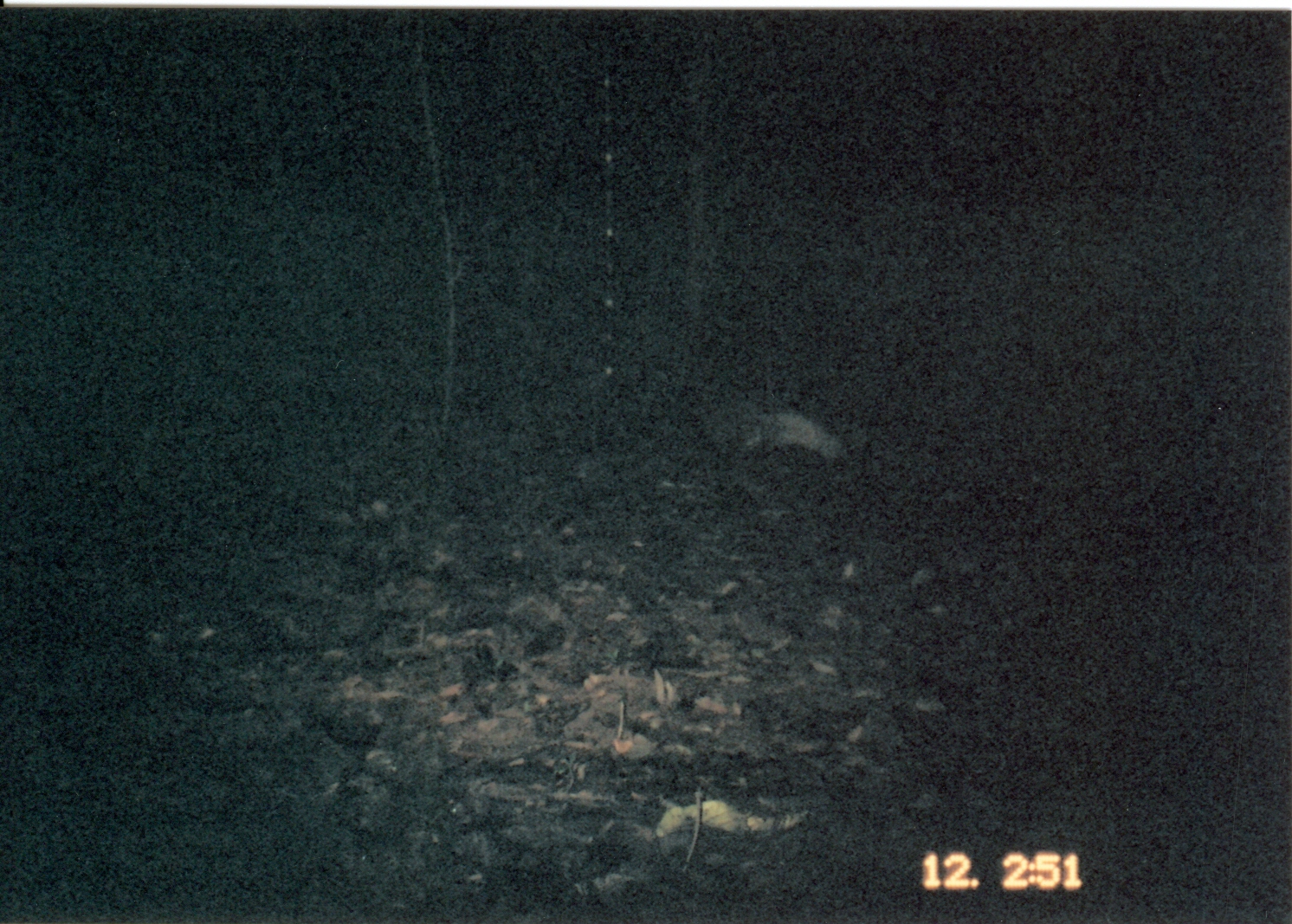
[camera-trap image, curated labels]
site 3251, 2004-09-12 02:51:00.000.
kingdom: Animalia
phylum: Chordata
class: Mammalia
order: Carnivora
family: Herpestidae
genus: Bdeogale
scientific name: Bdeogale jacksoni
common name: jackson's mongoose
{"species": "Bdeogale jacksoni (jackson's mongoose)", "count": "1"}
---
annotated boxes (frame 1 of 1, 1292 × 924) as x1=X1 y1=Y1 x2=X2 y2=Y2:
bdeogale jacksoni: x1=686 y1=382 x2=852 y2=469